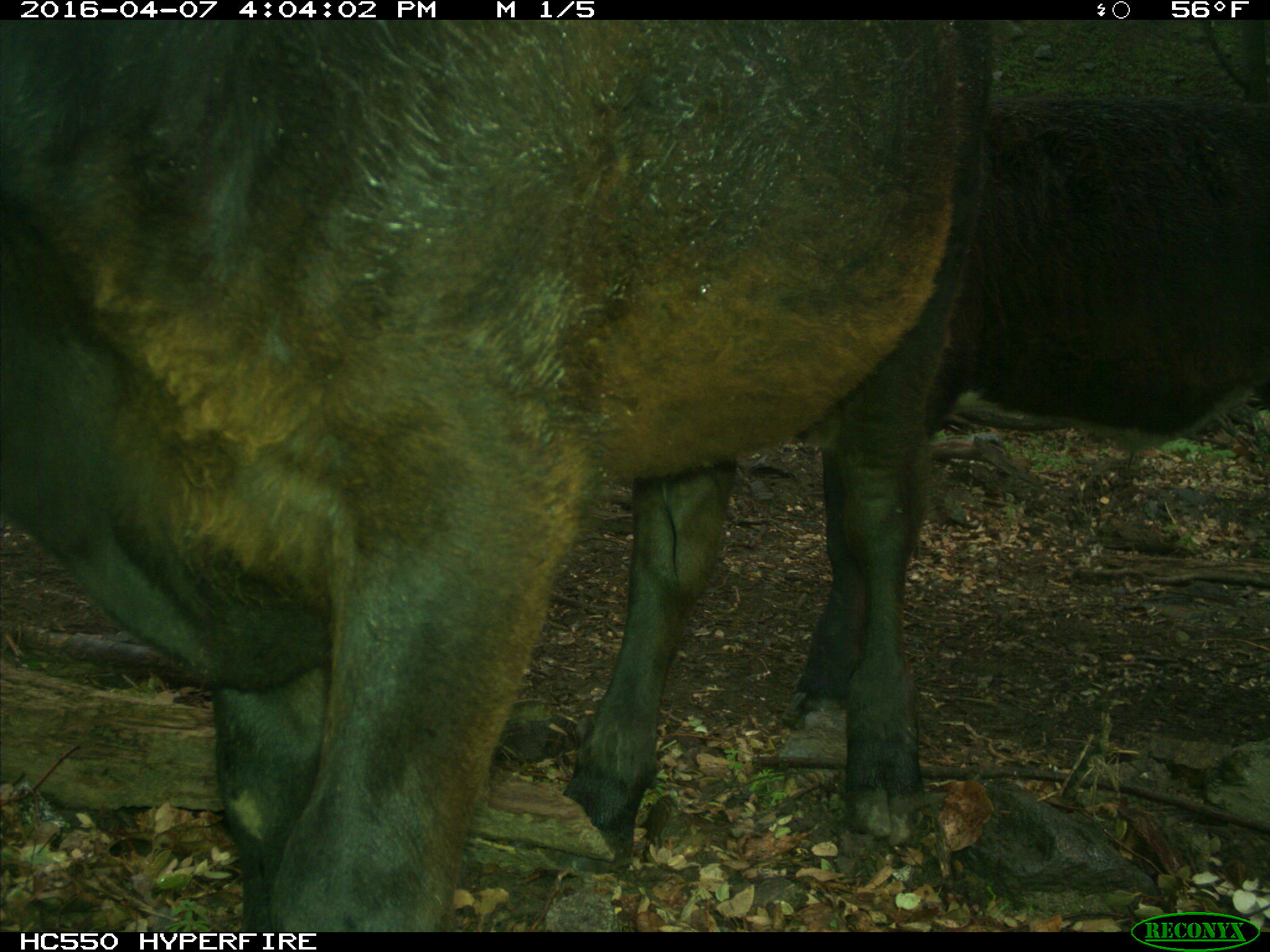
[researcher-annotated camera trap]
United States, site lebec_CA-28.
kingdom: Animalia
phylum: Chordata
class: Mammalia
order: Artiodactyla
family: Bovidae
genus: Bos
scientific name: Bos taurus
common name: domestic cow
Bos taurus (domestic cow).